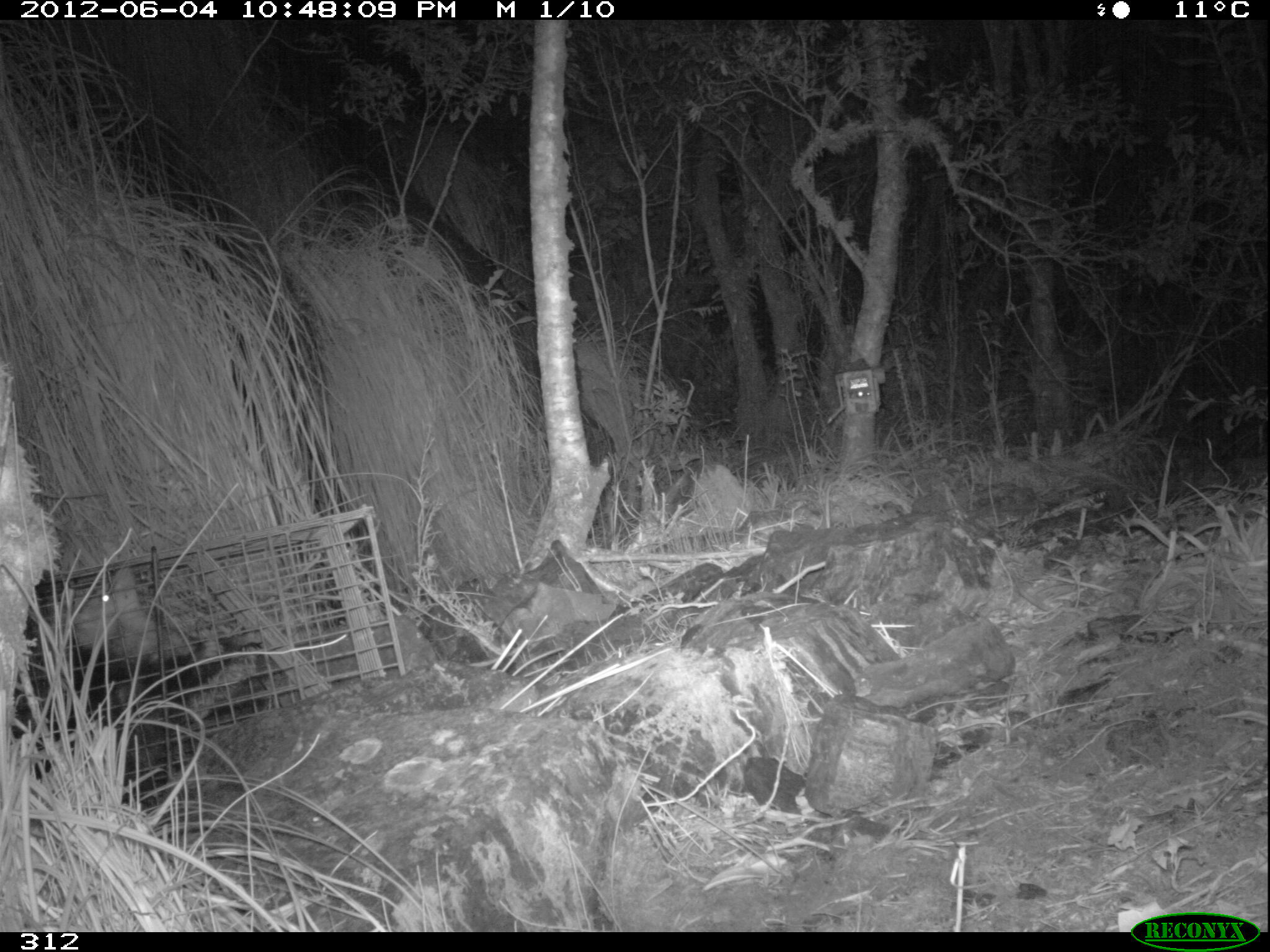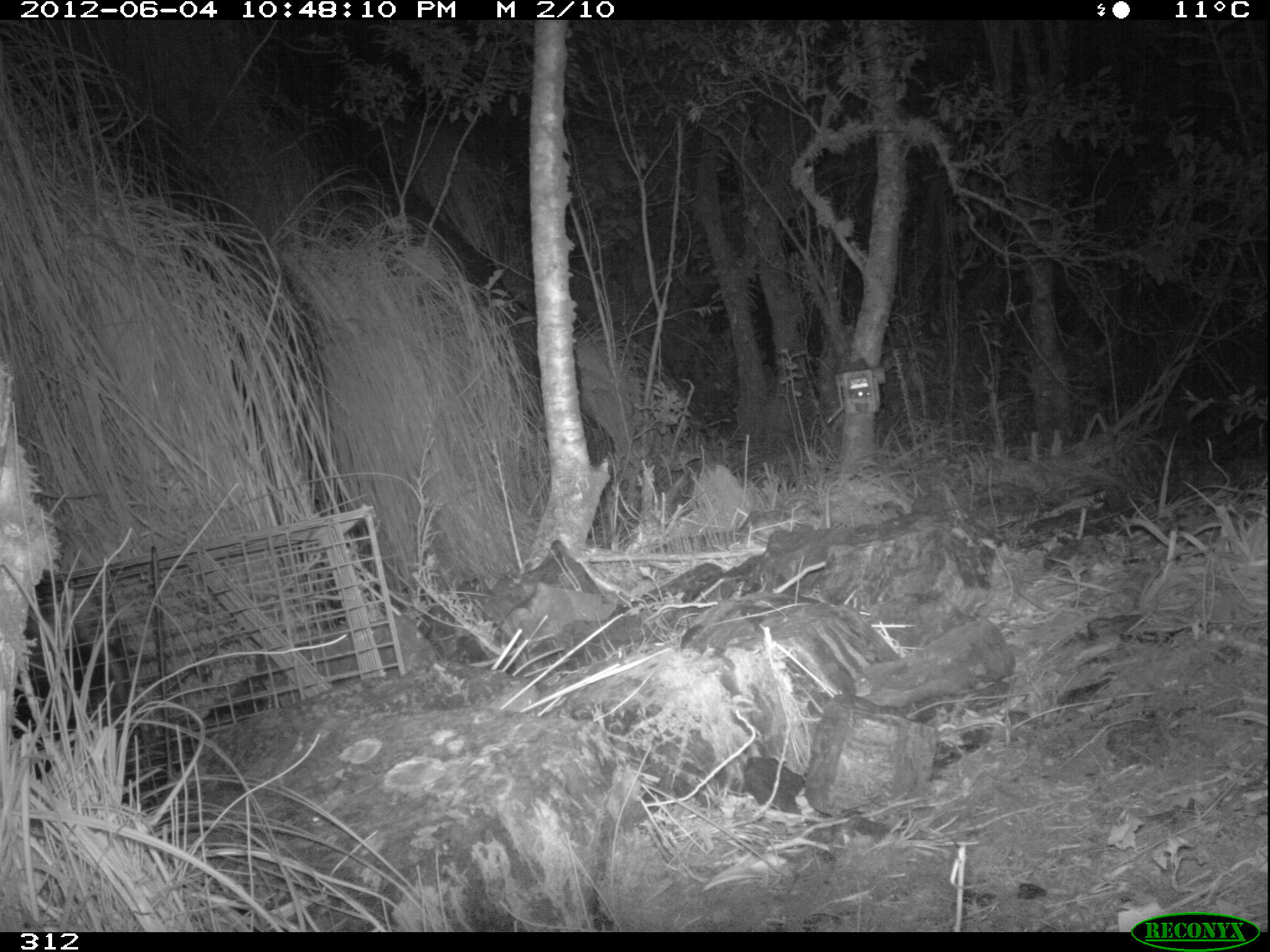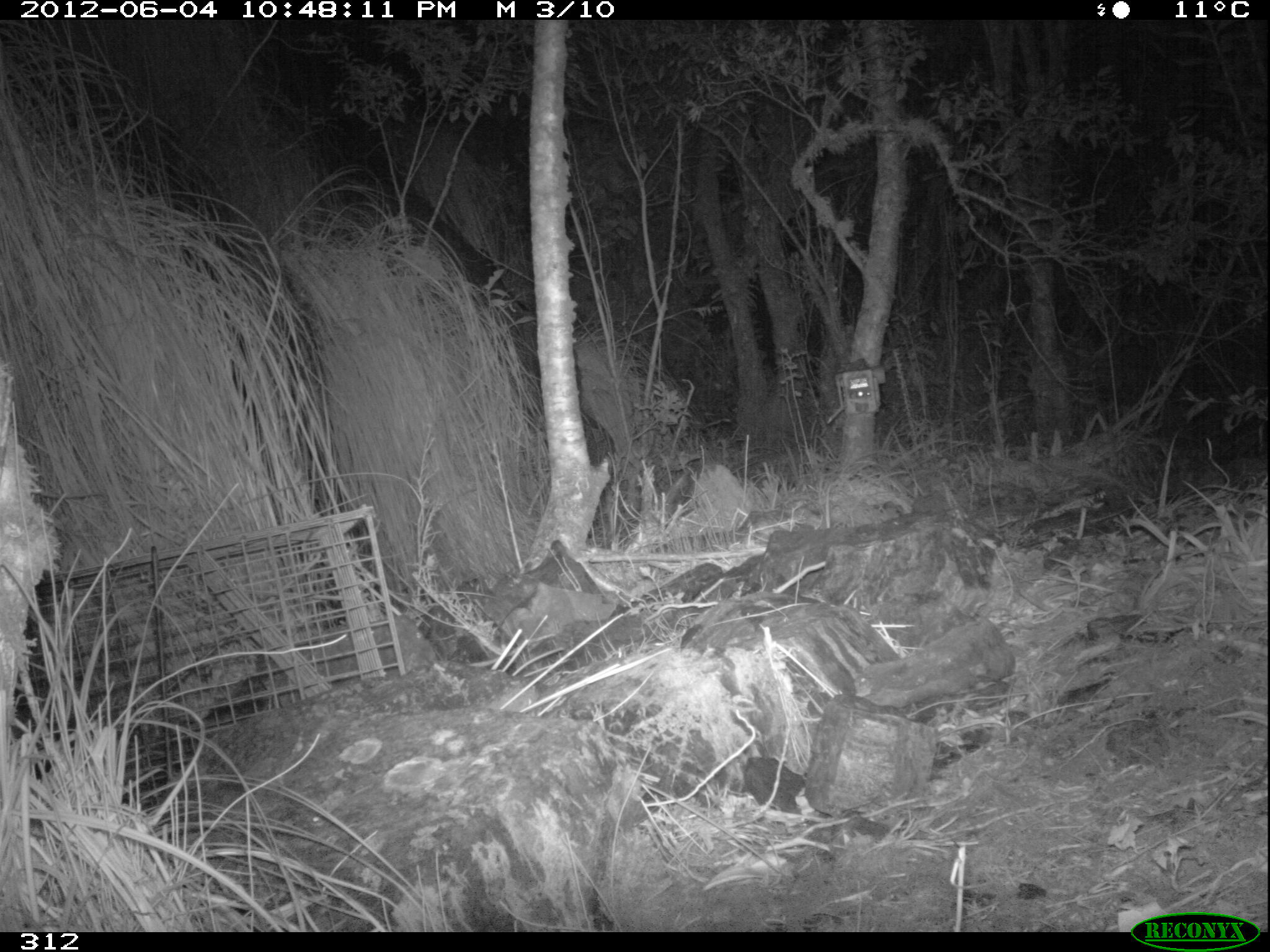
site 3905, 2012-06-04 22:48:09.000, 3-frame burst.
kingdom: Animalia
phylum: Chordata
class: Mammalia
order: Didelphimorphia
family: Didelphidae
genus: Didelphis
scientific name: Didelphis pernigra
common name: andean white-eared opossum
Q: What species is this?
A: Didelphis pernigra (andean white-eared opossum).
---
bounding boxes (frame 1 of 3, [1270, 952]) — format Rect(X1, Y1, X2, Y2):
didelphis pernigra: Rect(11, 563, 270, 816)